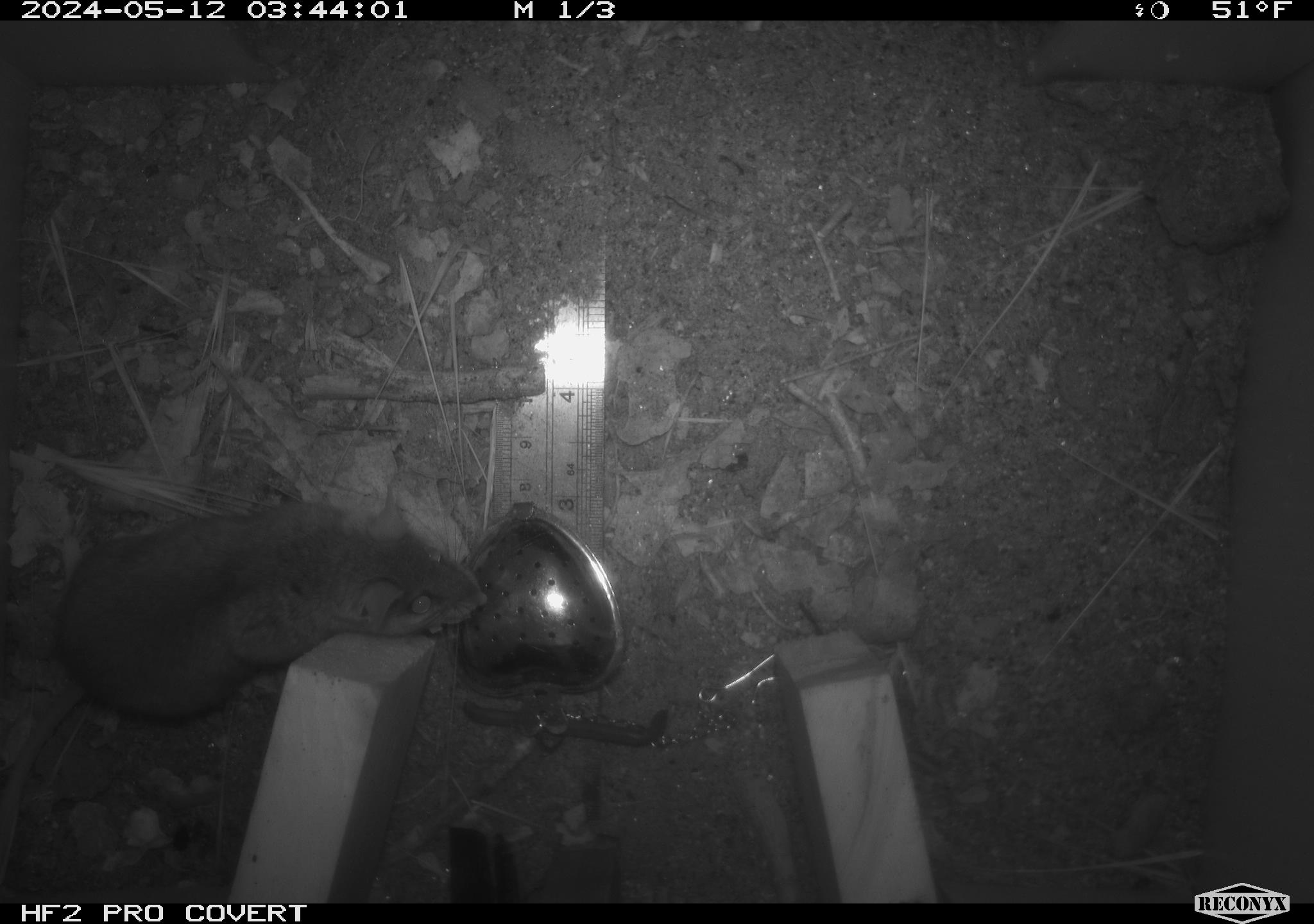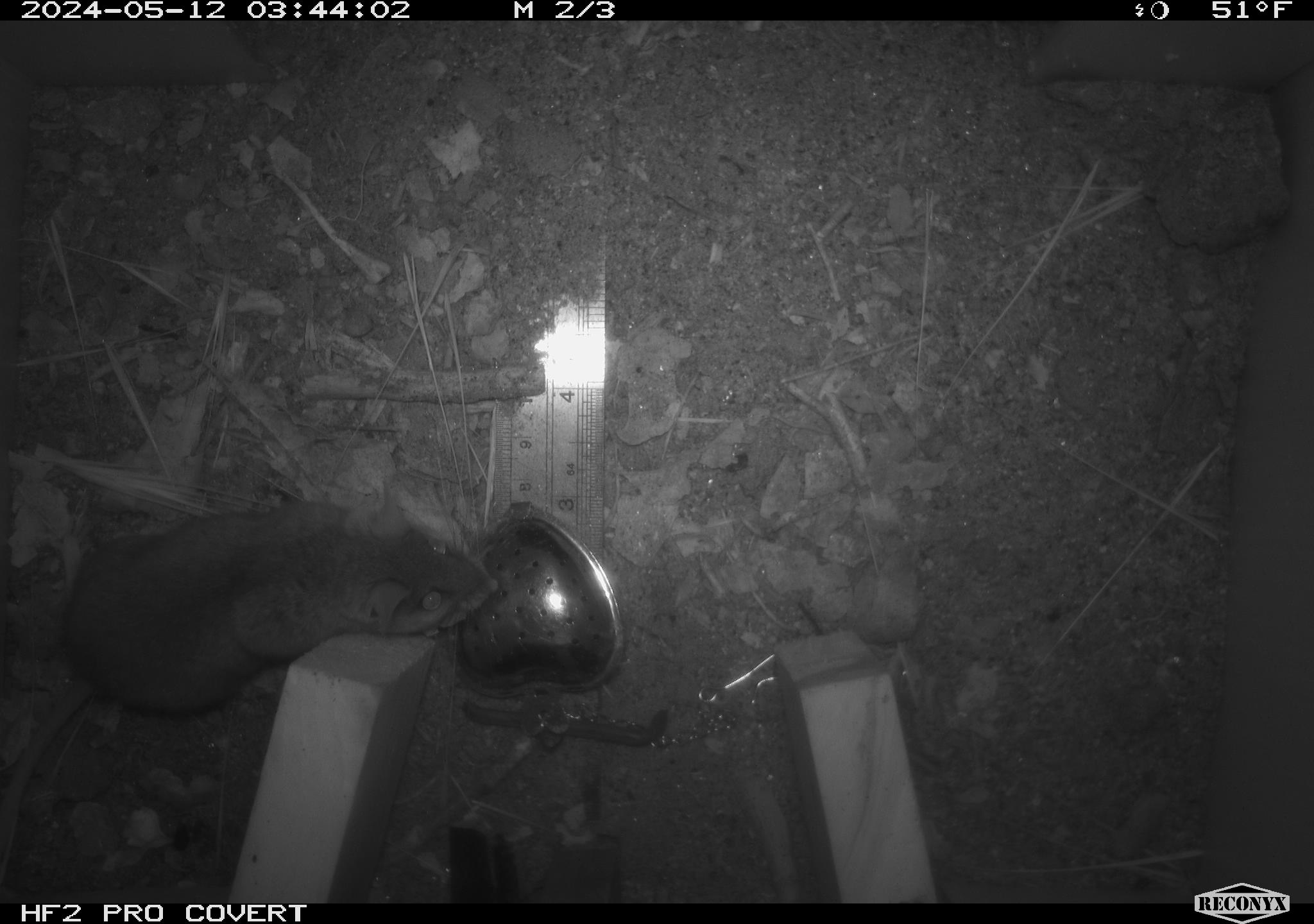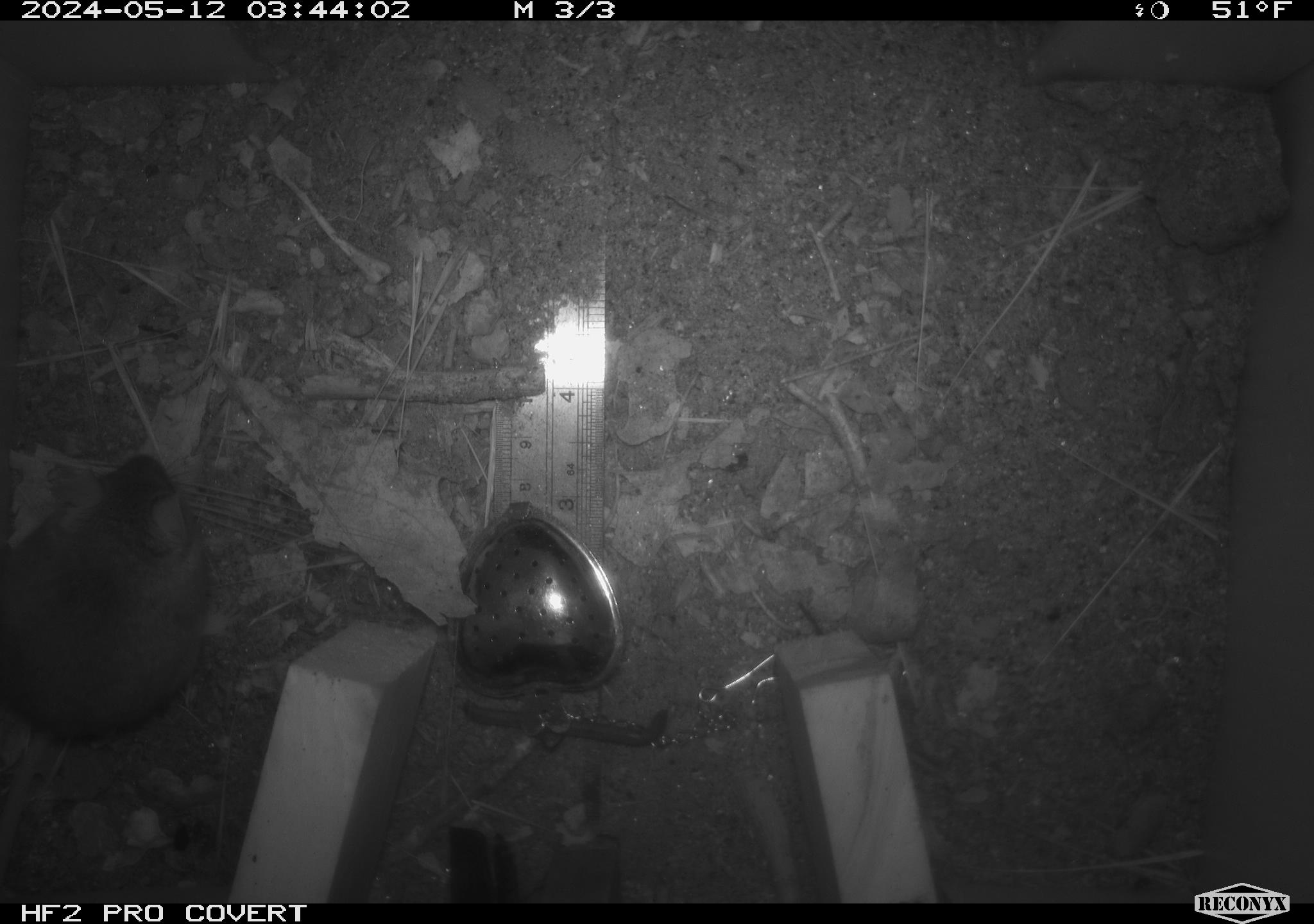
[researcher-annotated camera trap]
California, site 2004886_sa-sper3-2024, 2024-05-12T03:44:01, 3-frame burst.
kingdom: Animalia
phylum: Chordata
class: Mammalia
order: Rodentia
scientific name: Rodentia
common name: mouse species